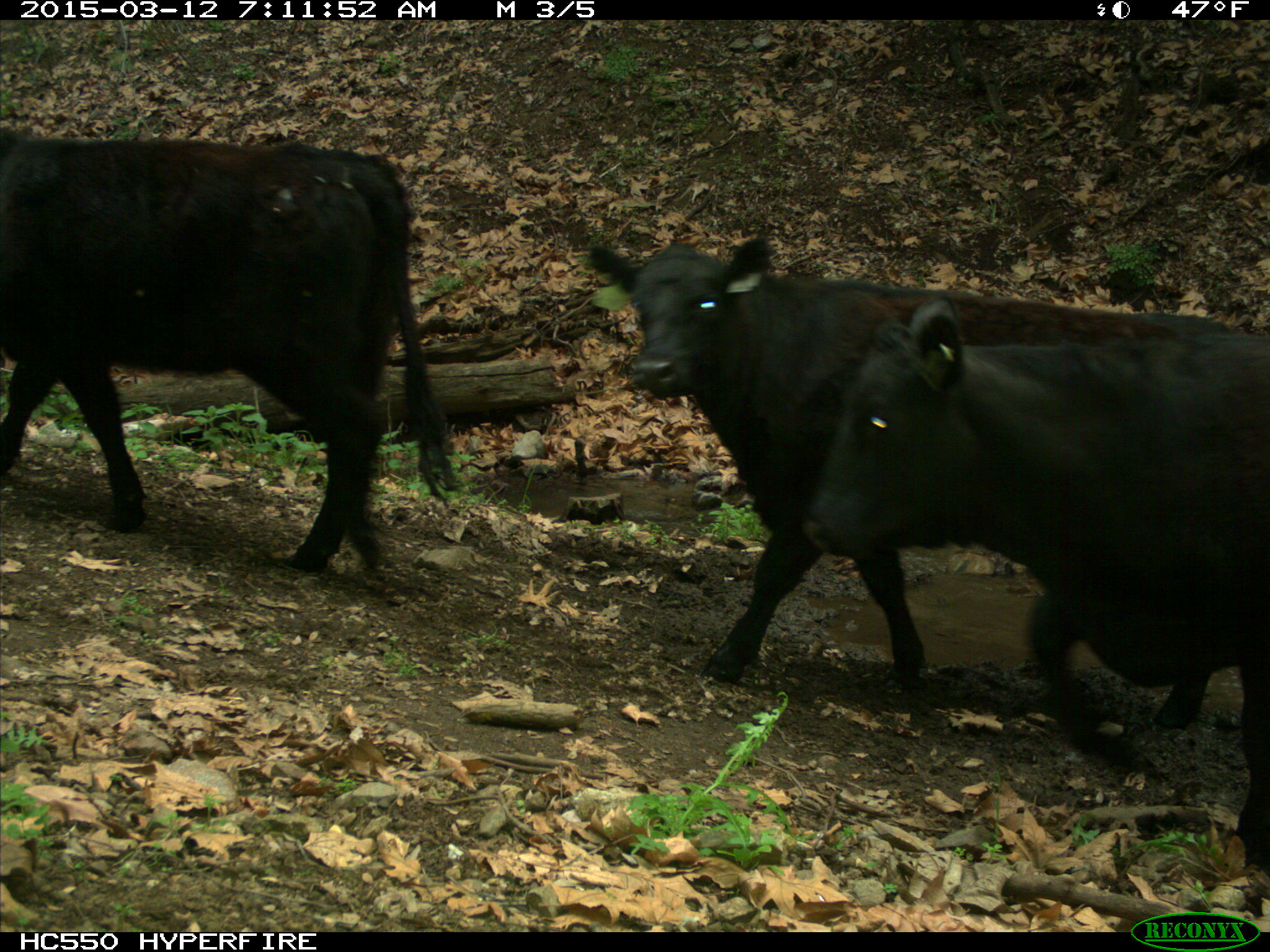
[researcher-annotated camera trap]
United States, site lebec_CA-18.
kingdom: Animalia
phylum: Chordata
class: Mammalia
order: Artiodactyla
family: Bovidae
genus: Bos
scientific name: Bos taurus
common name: domestic cow